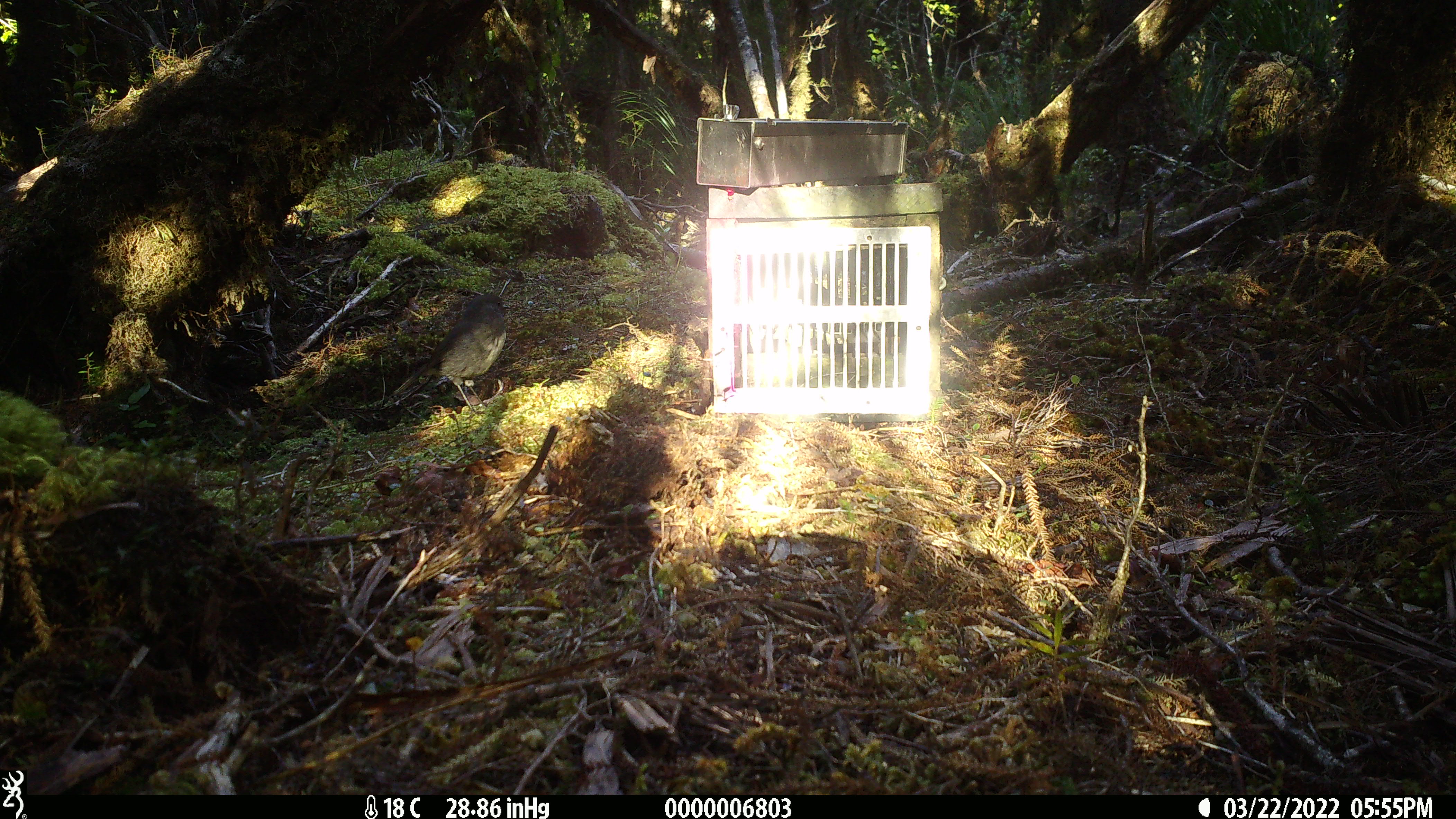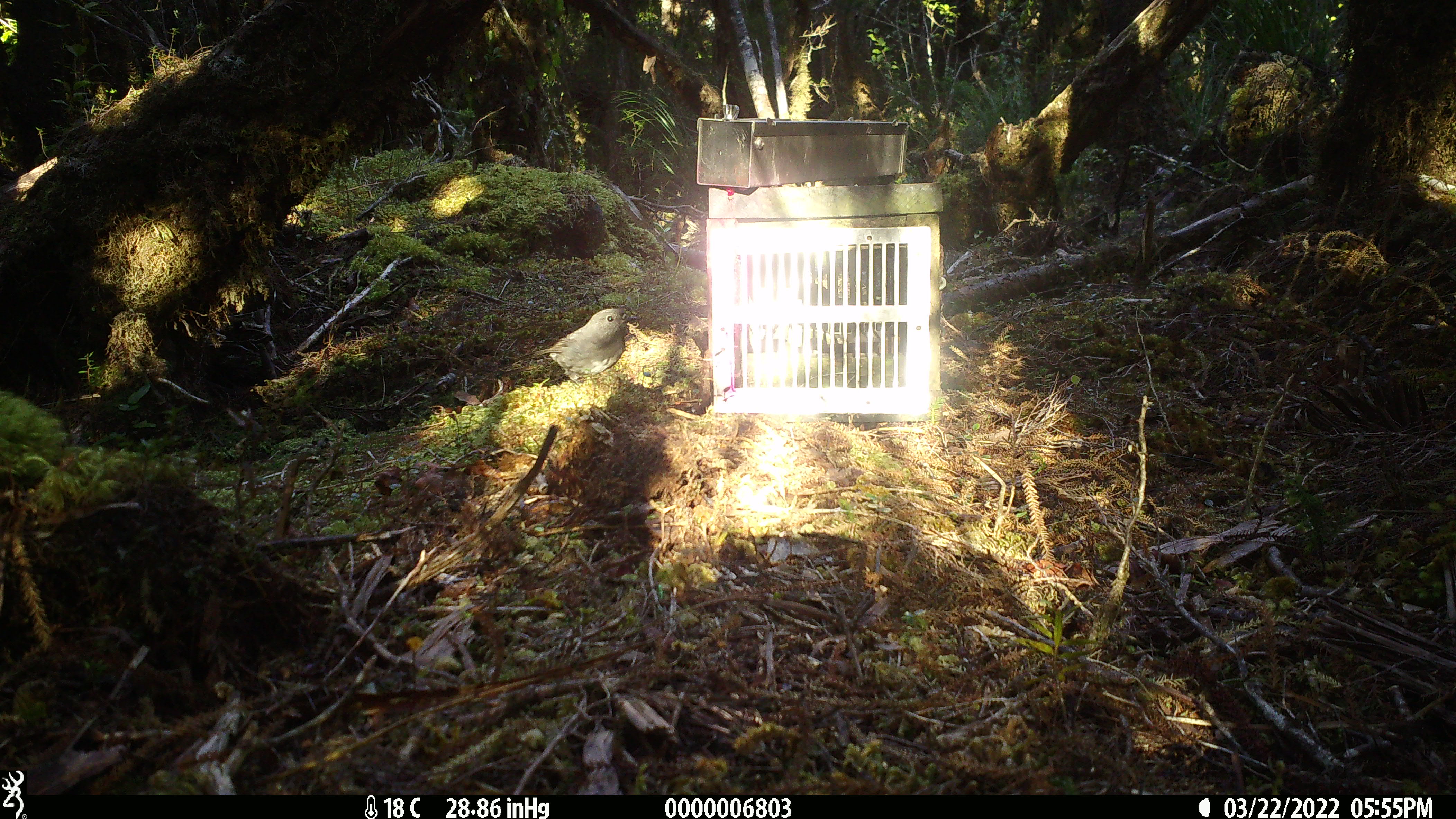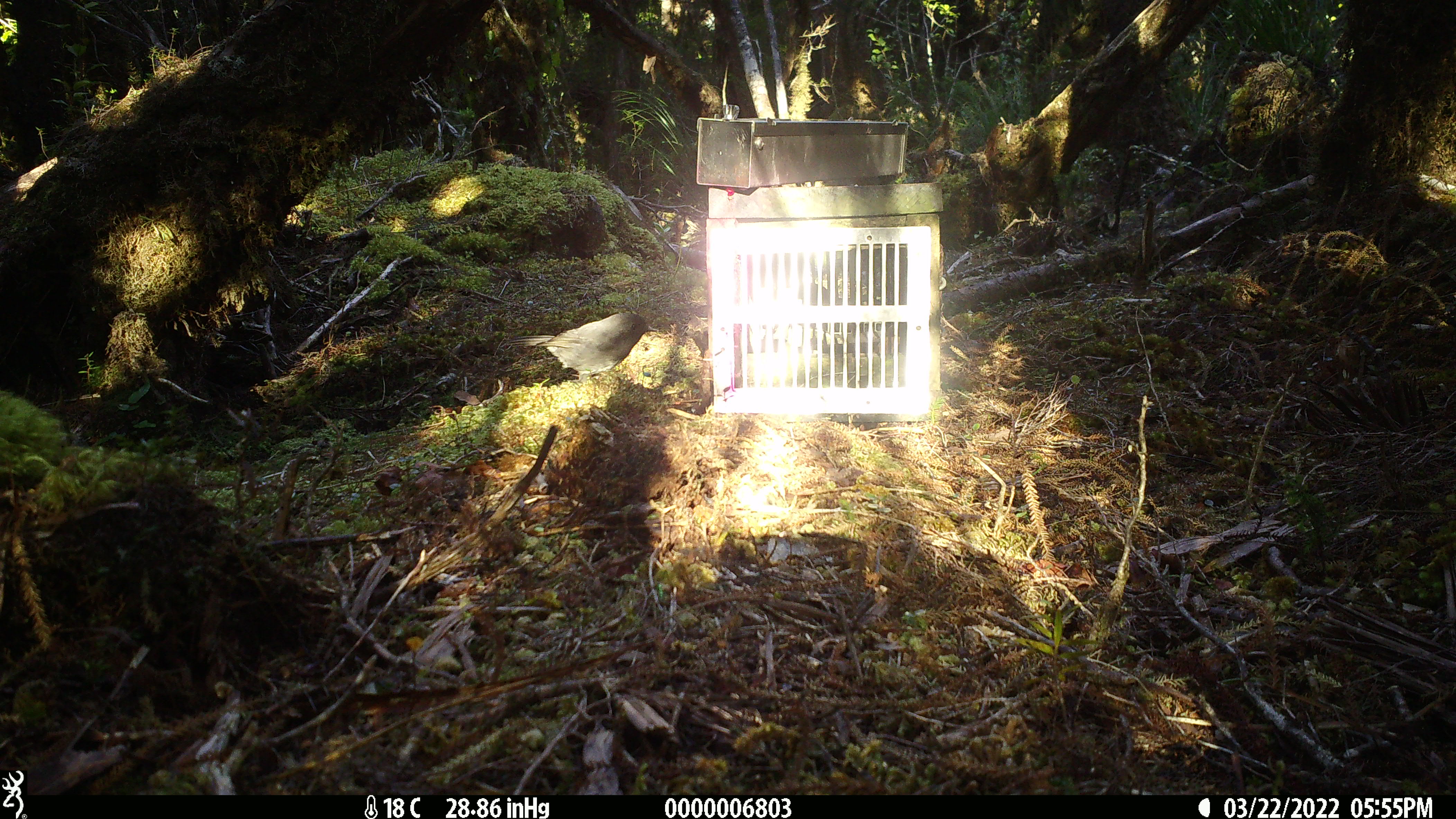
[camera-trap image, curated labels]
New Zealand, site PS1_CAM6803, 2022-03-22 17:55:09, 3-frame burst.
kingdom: Animalia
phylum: Chordata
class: Aves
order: Passeriformes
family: Petroicidae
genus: Petroica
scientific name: Petroica australis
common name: new zealand robin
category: robin